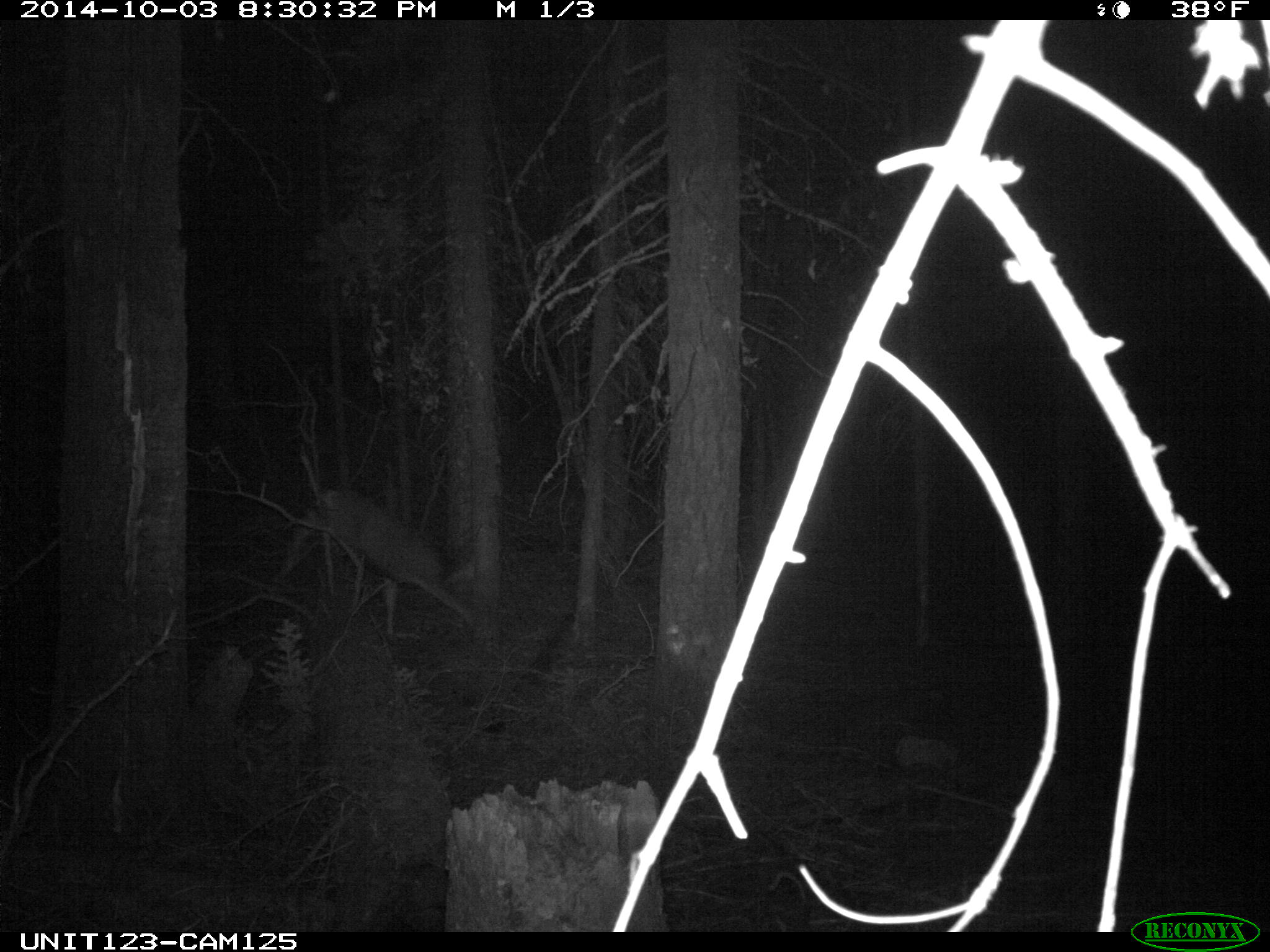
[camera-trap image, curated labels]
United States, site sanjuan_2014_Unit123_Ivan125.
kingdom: Animalia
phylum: Chordata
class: Mammalia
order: Artiodactyla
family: Cervidae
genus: Odocoileus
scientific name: Odocoileus hemionus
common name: mule deer